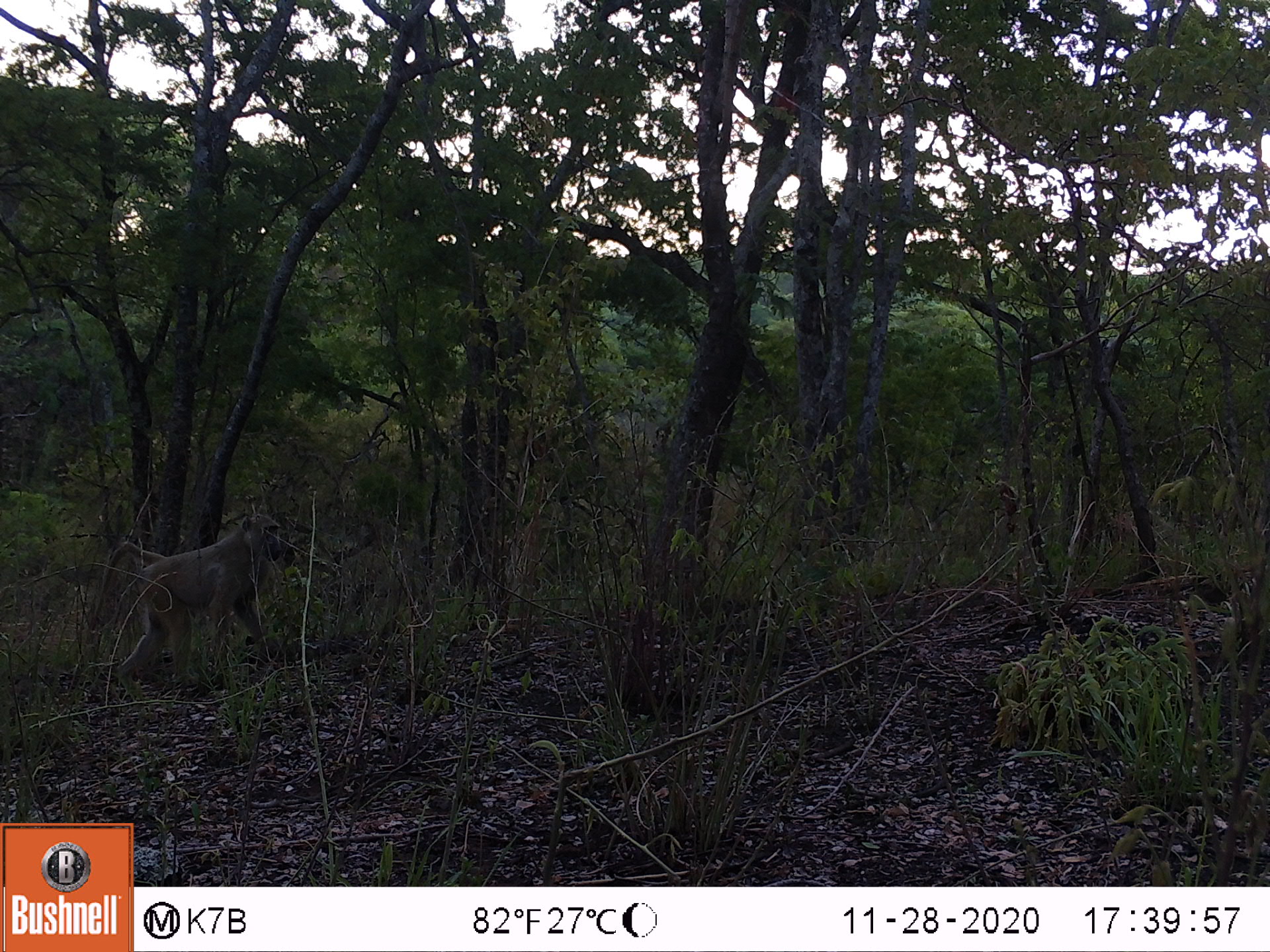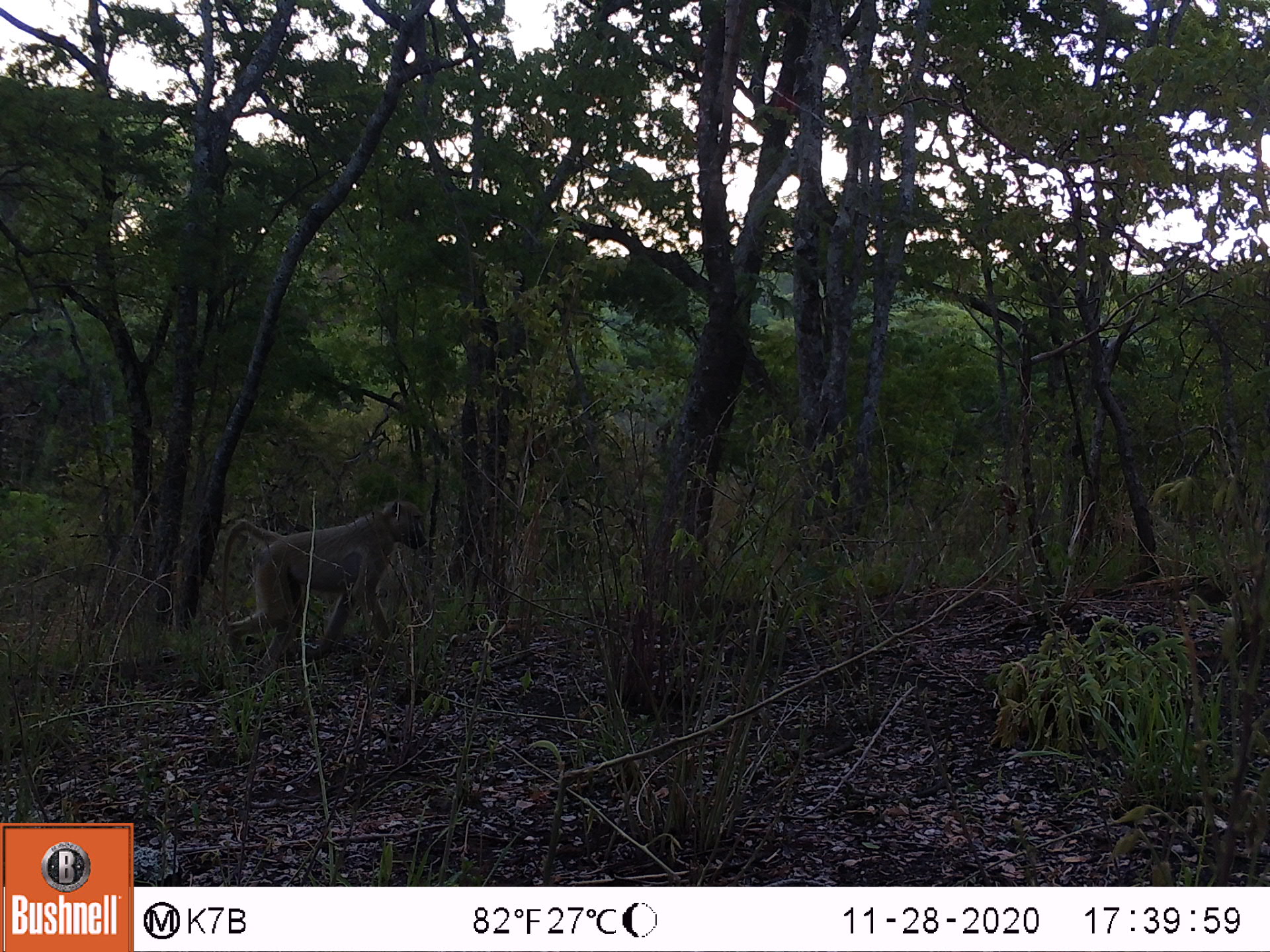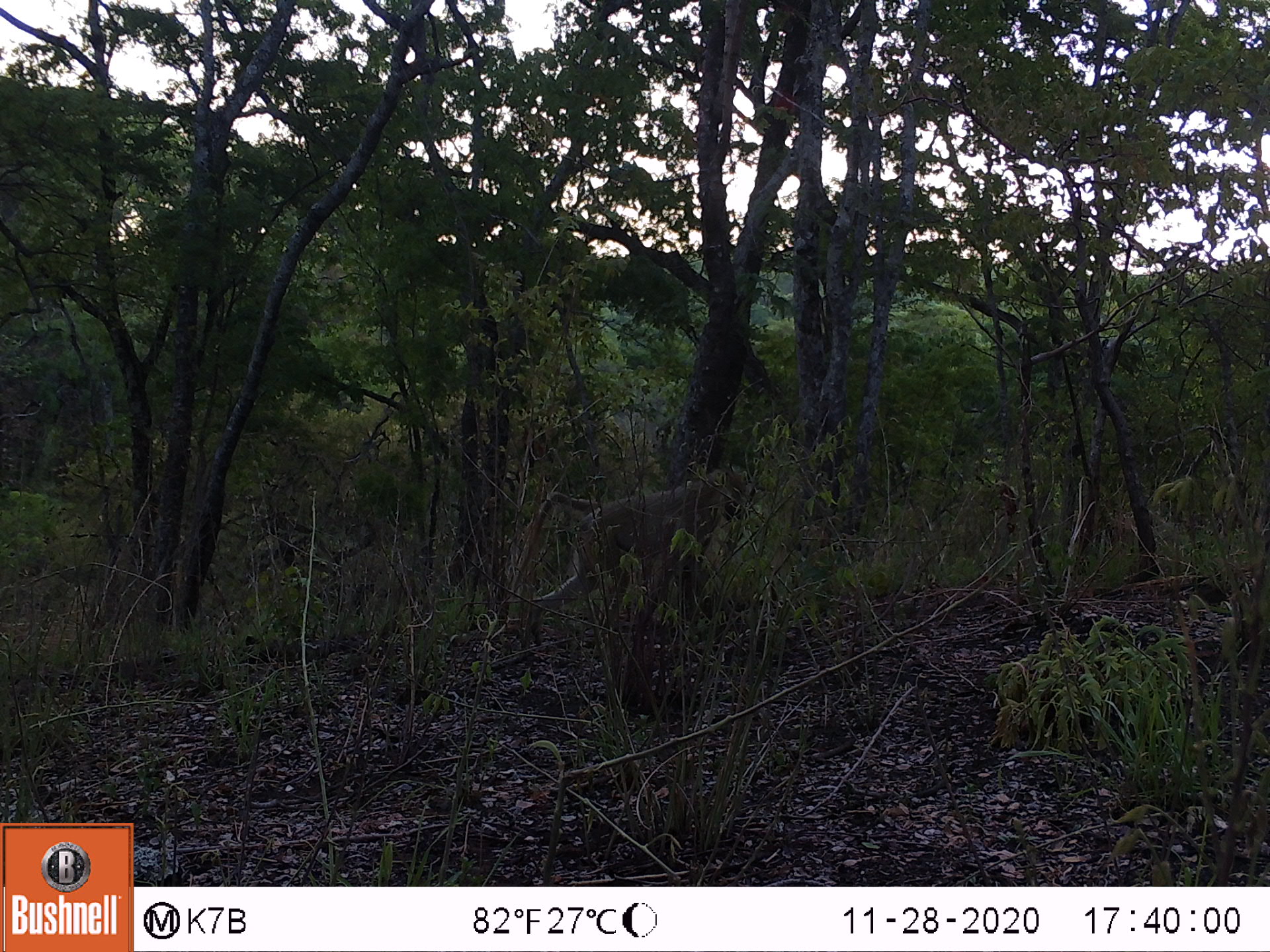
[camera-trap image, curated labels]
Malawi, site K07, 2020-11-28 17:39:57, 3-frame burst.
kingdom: Animalia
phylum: Chordata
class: Mammalia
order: Primates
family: Cercopithecidae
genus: Papio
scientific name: Papio cynocephalus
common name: yellow baboon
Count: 1.